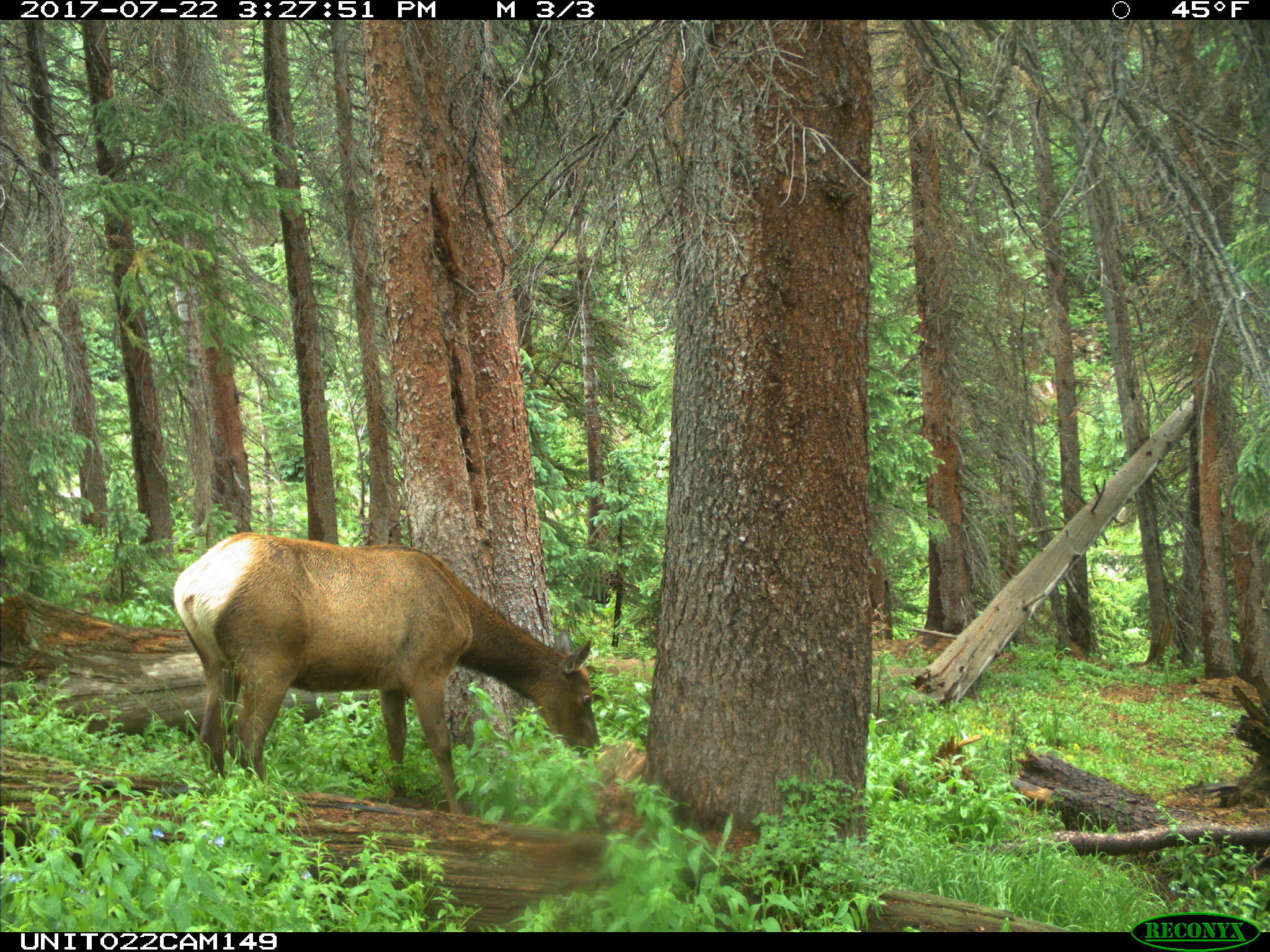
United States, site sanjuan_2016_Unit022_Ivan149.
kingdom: Animalia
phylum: Chordata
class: Mammalia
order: Artiodactyla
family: Cervidae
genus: Cervus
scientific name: Cervus elaphus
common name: red deer